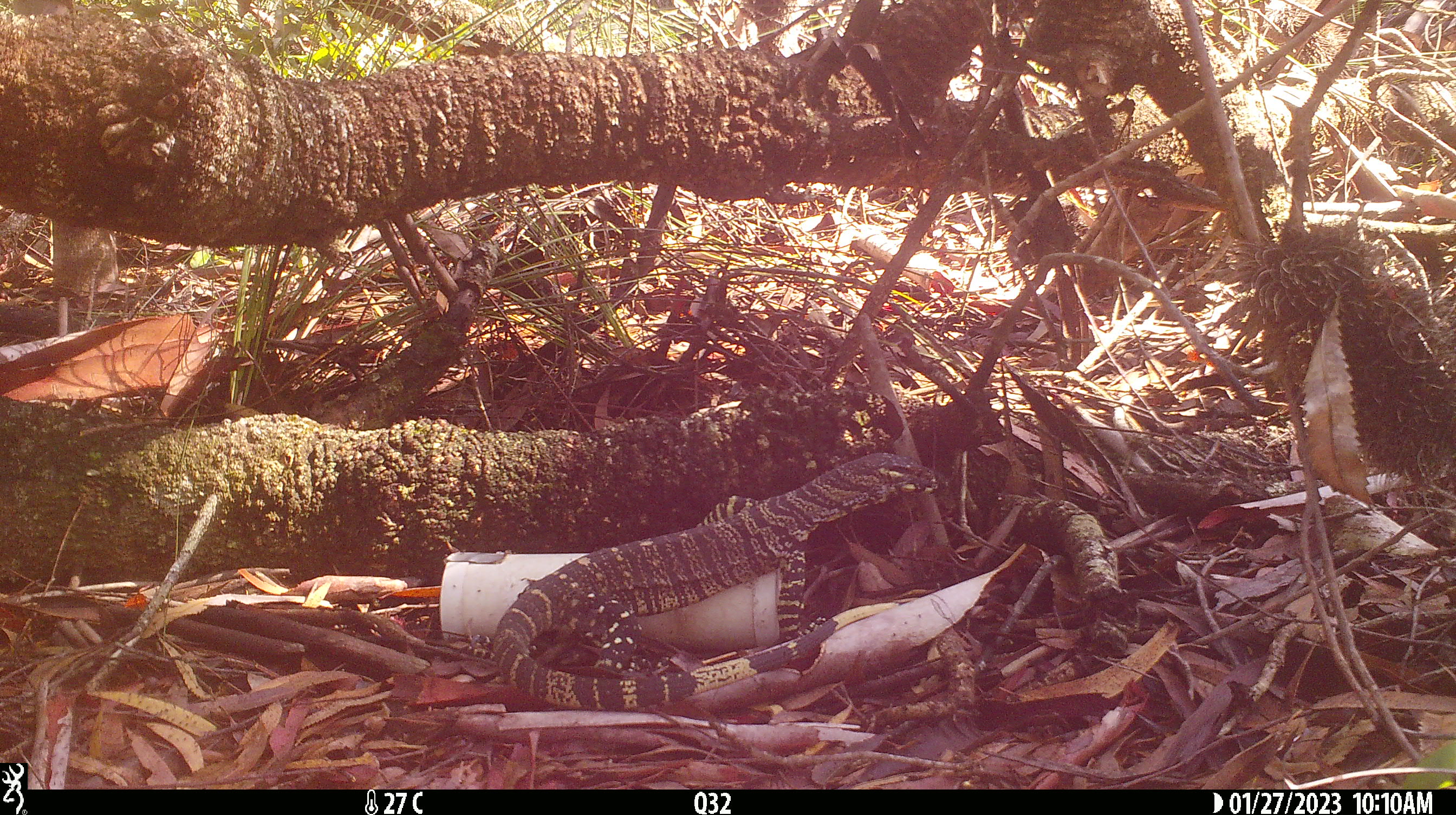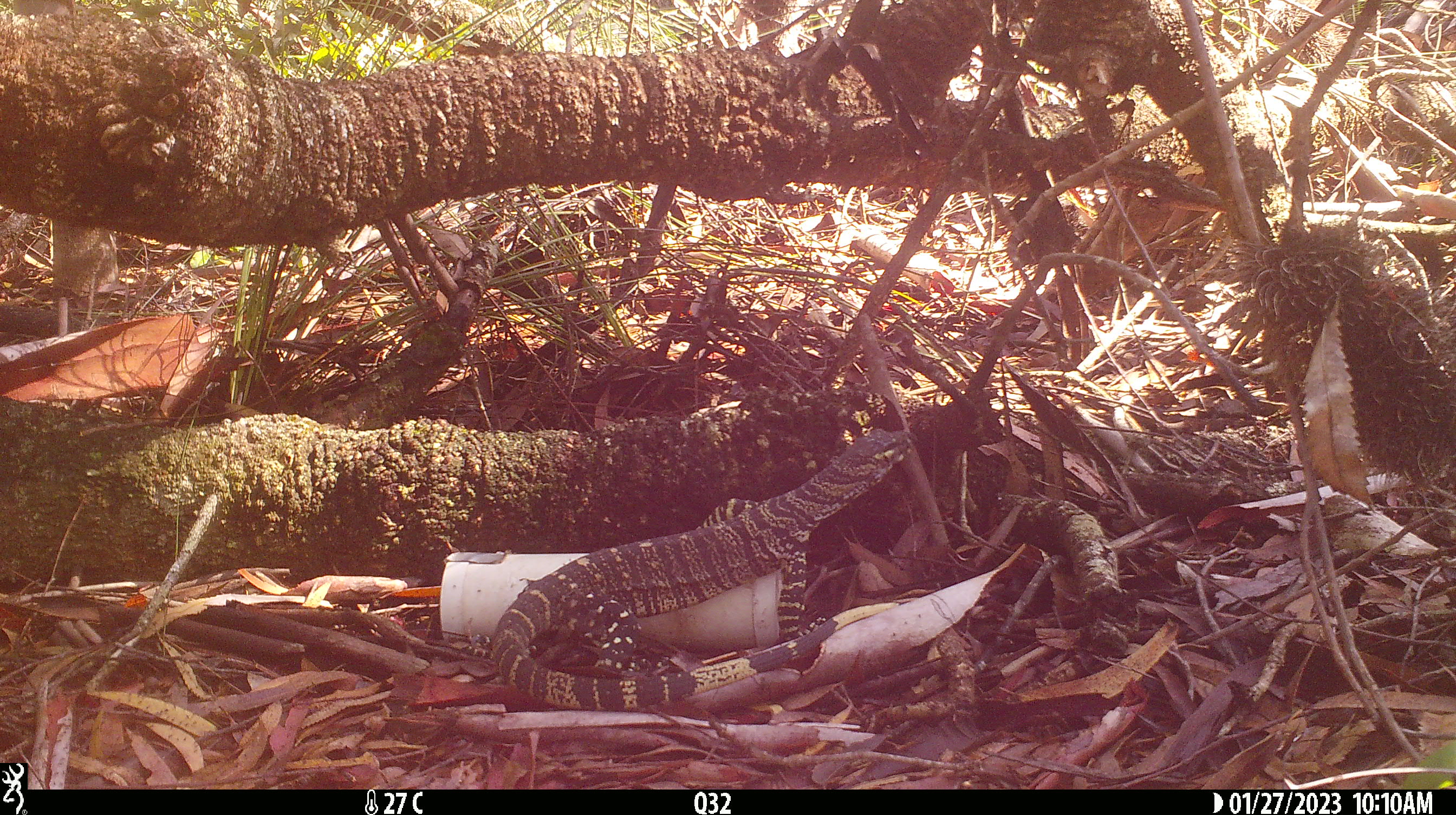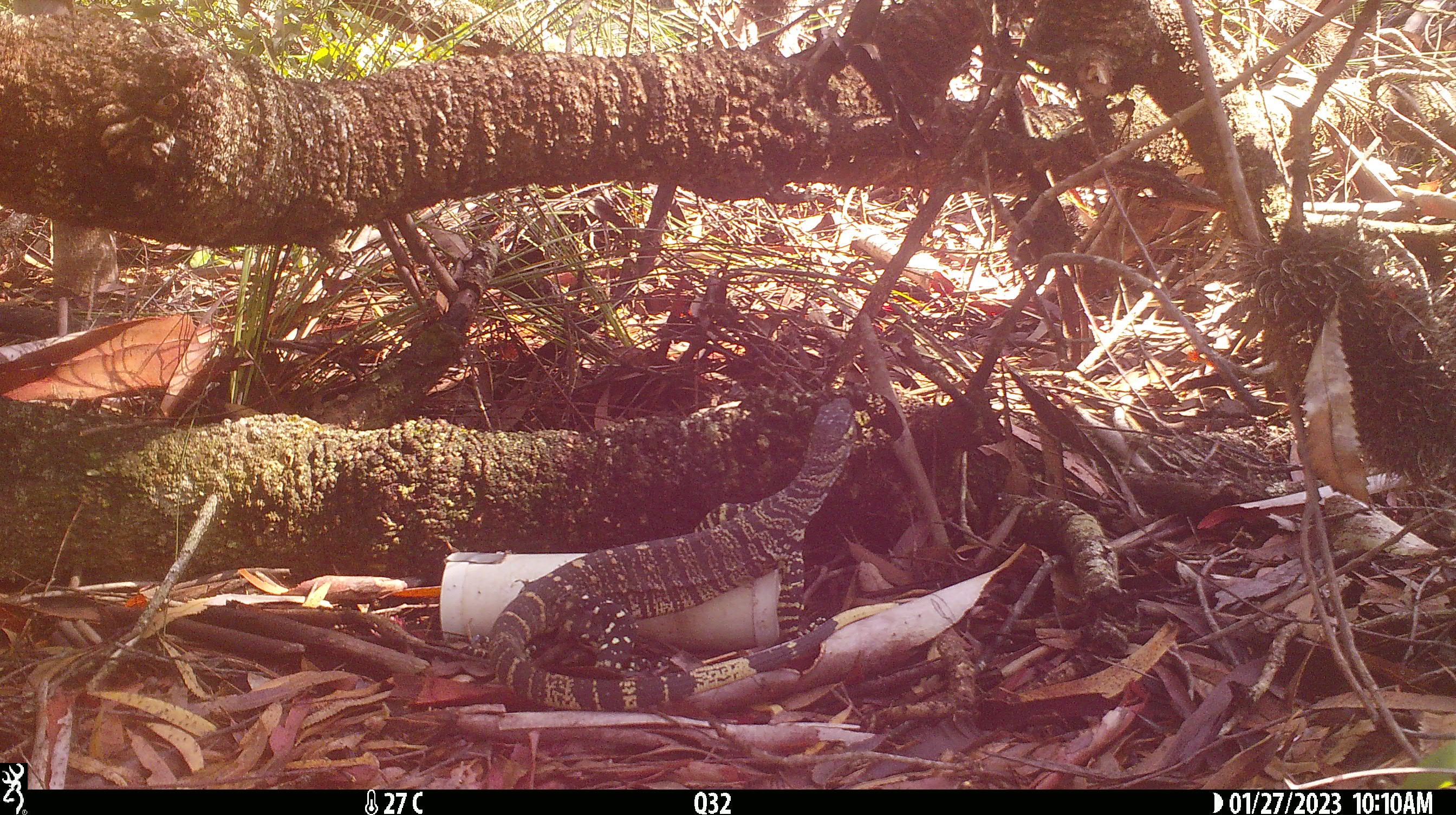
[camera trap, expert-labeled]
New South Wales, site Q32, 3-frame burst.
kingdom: Animalia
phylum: Chordata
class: Reptilia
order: Squamata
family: Varanidae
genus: Varanus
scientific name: Varanus varius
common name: lace monitor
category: goanna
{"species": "goanna (lace monitor) (Varanus varius)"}